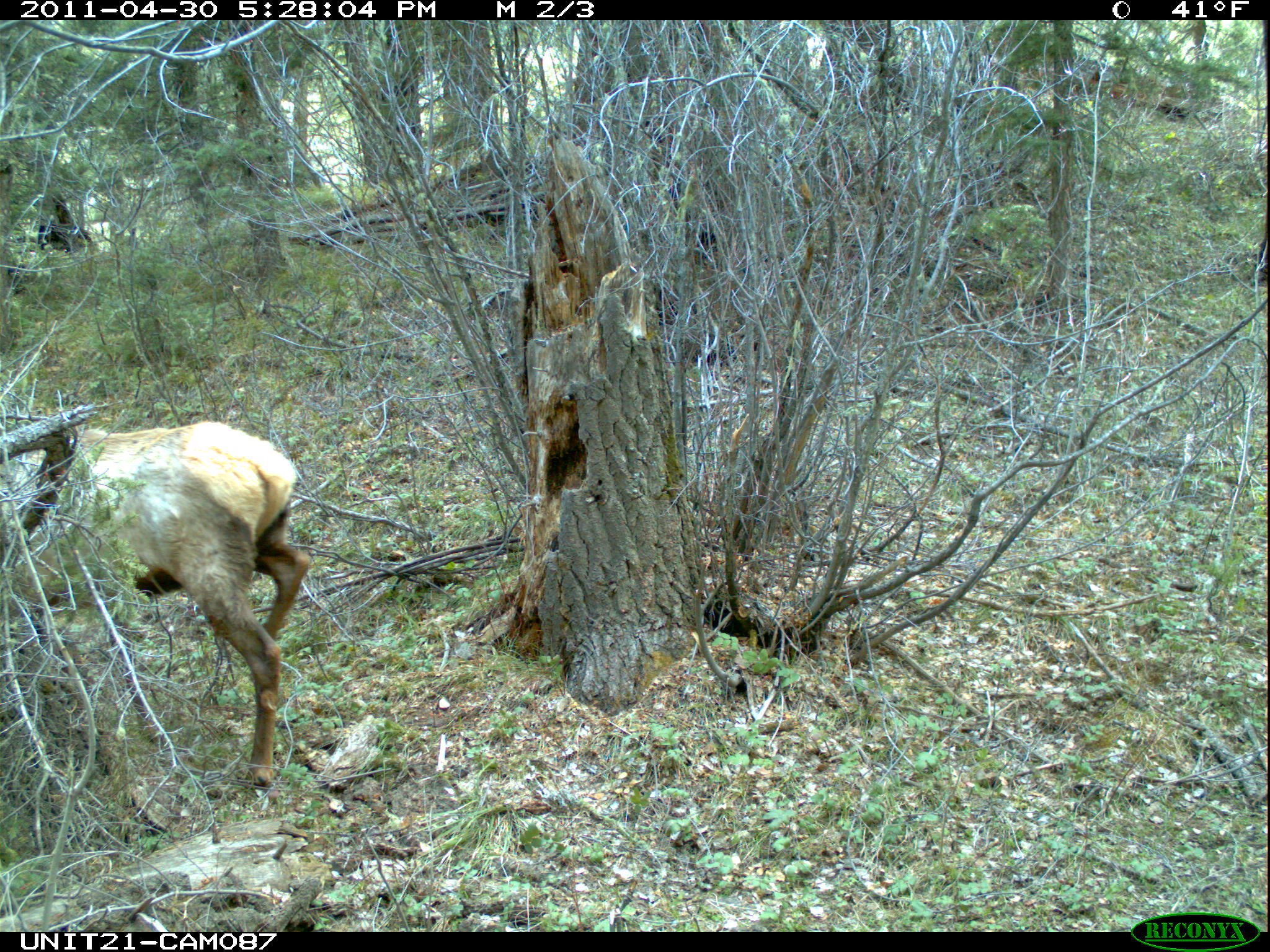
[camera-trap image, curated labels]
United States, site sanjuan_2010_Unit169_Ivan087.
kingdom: Animalia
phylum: Chordata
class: Mammalia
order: Artiodactyla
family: Cervidae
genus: Cervus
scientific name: Cervus elaphus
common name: red deer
Cervus elaphus (red deer).